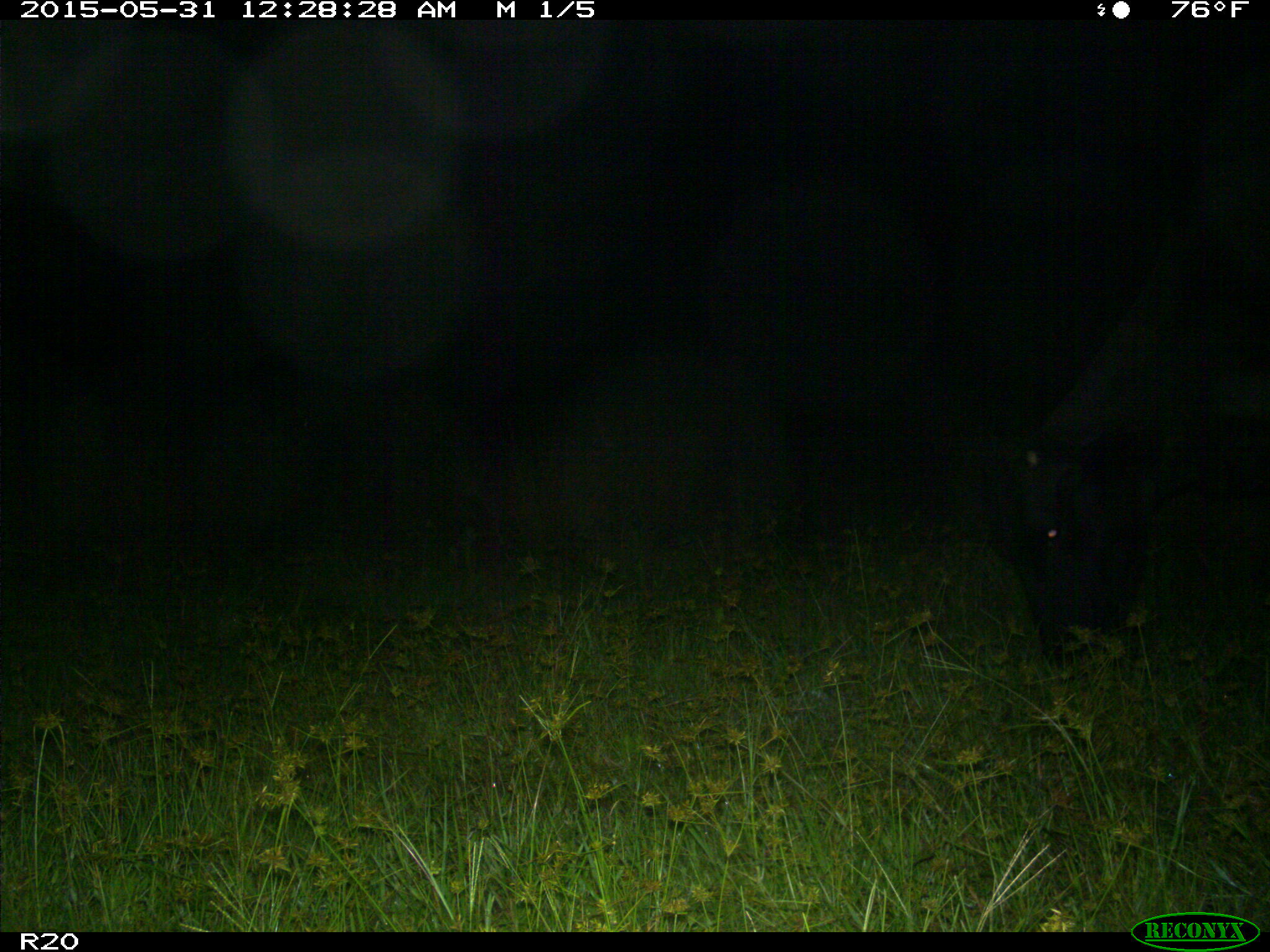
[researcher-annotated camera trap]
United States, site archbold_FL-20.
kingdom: Animalia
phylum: Chordata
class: Mammalia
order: Artiodactyla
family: Bovidae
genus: Bos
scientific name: Bos taurus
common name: domestic cow